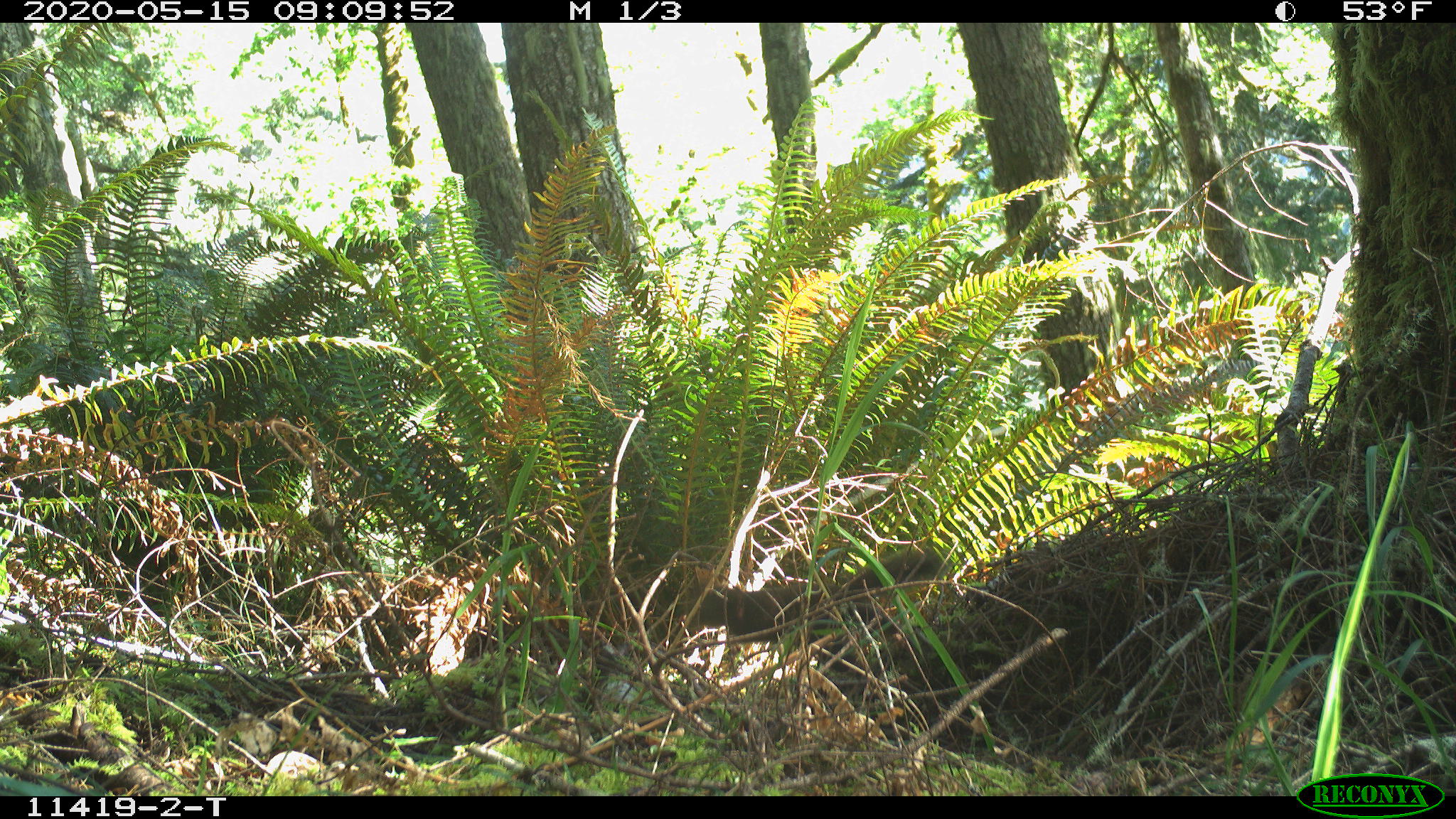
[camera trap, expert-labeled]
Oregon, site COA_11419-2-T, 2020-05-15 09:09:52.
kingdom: Animalia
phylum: Chordata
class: Mammalia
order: Rodentia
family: Sciuridae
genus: Tamiasciurus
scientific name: Tamiasciurus douglasii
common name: douglas squirrel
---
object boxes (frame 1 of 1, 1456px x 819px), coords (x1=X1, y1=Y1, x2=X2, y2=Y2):
douglas squirrel: (x1=678, y1=548, x2=944, y2=659)